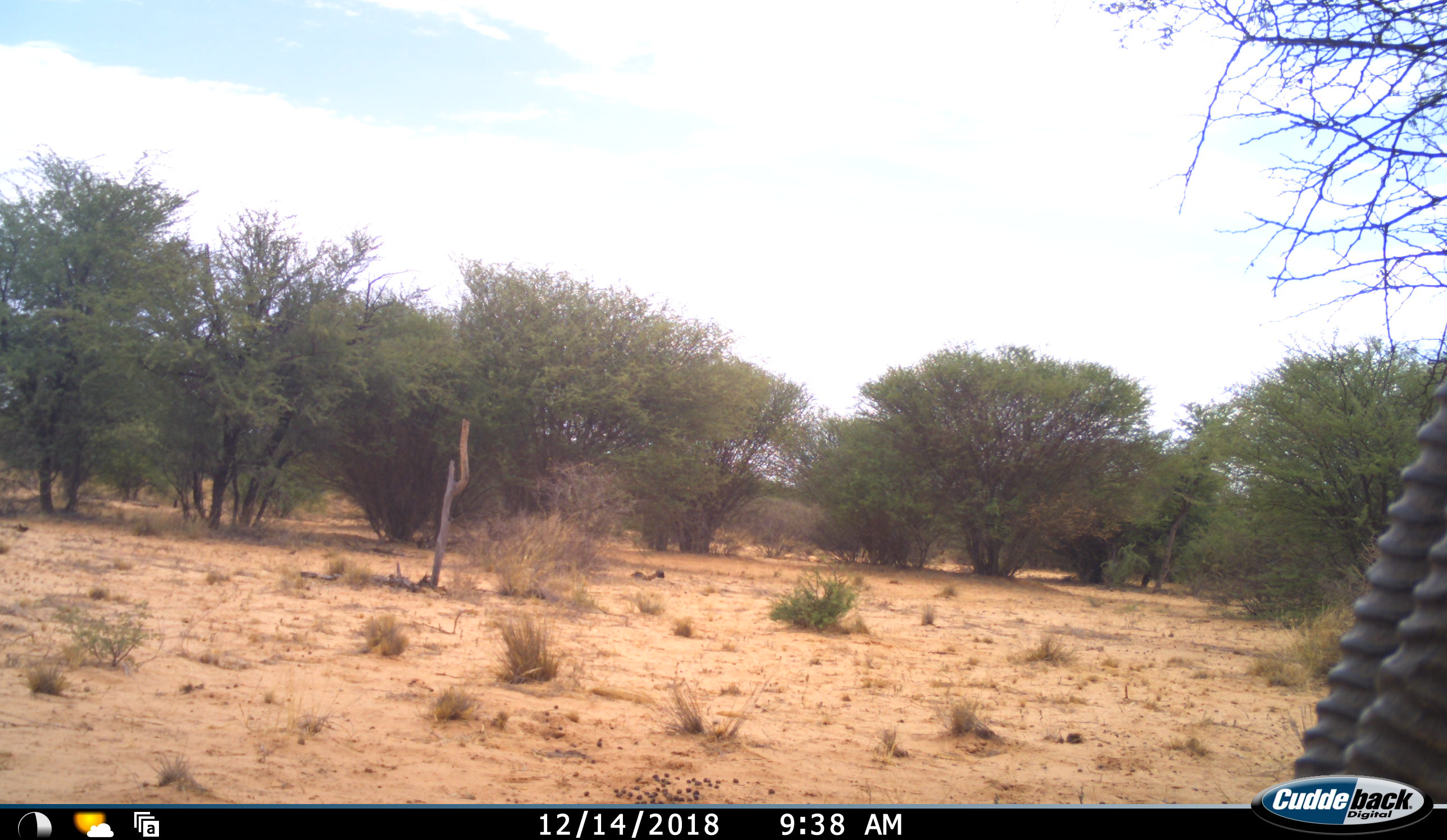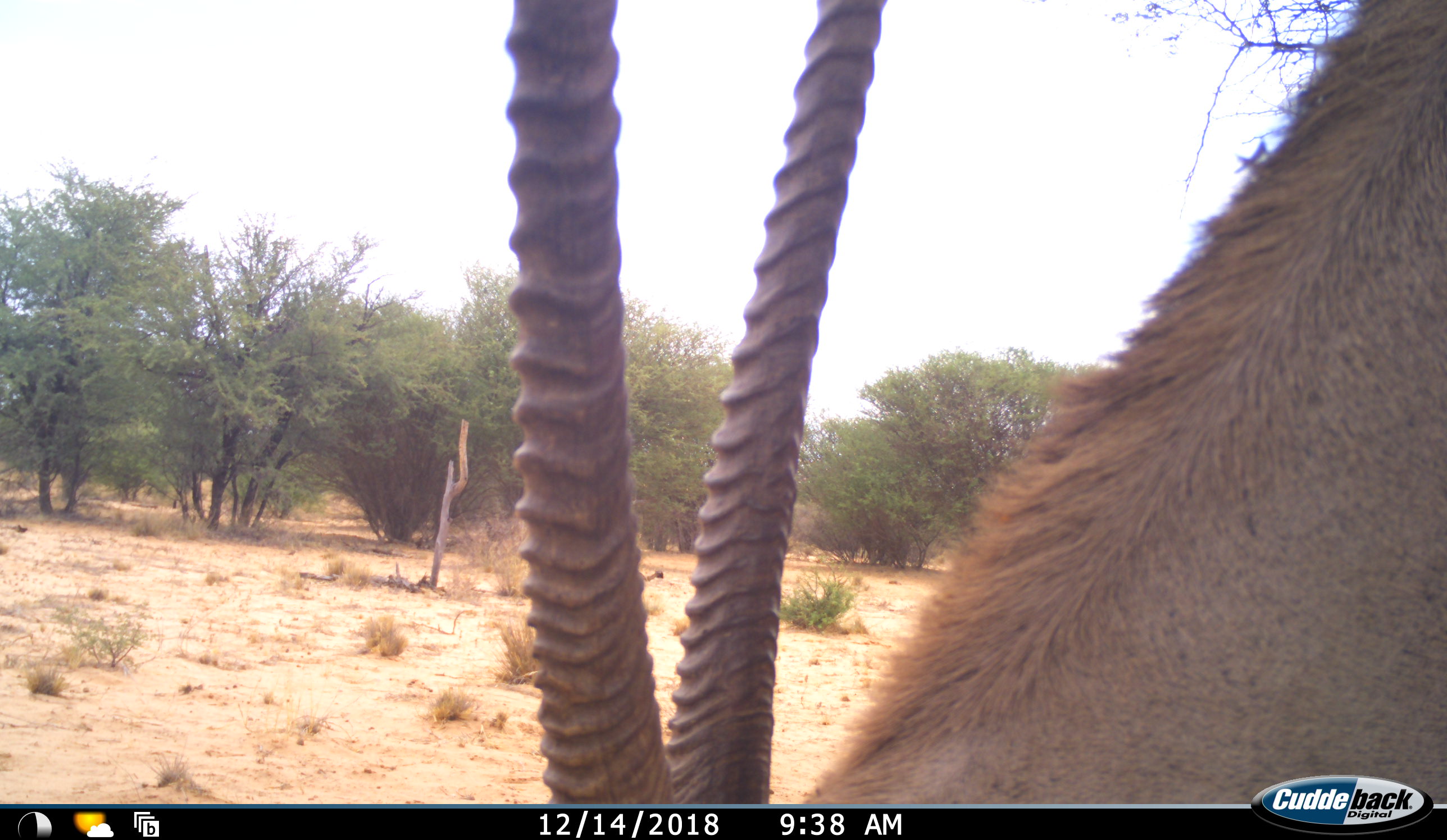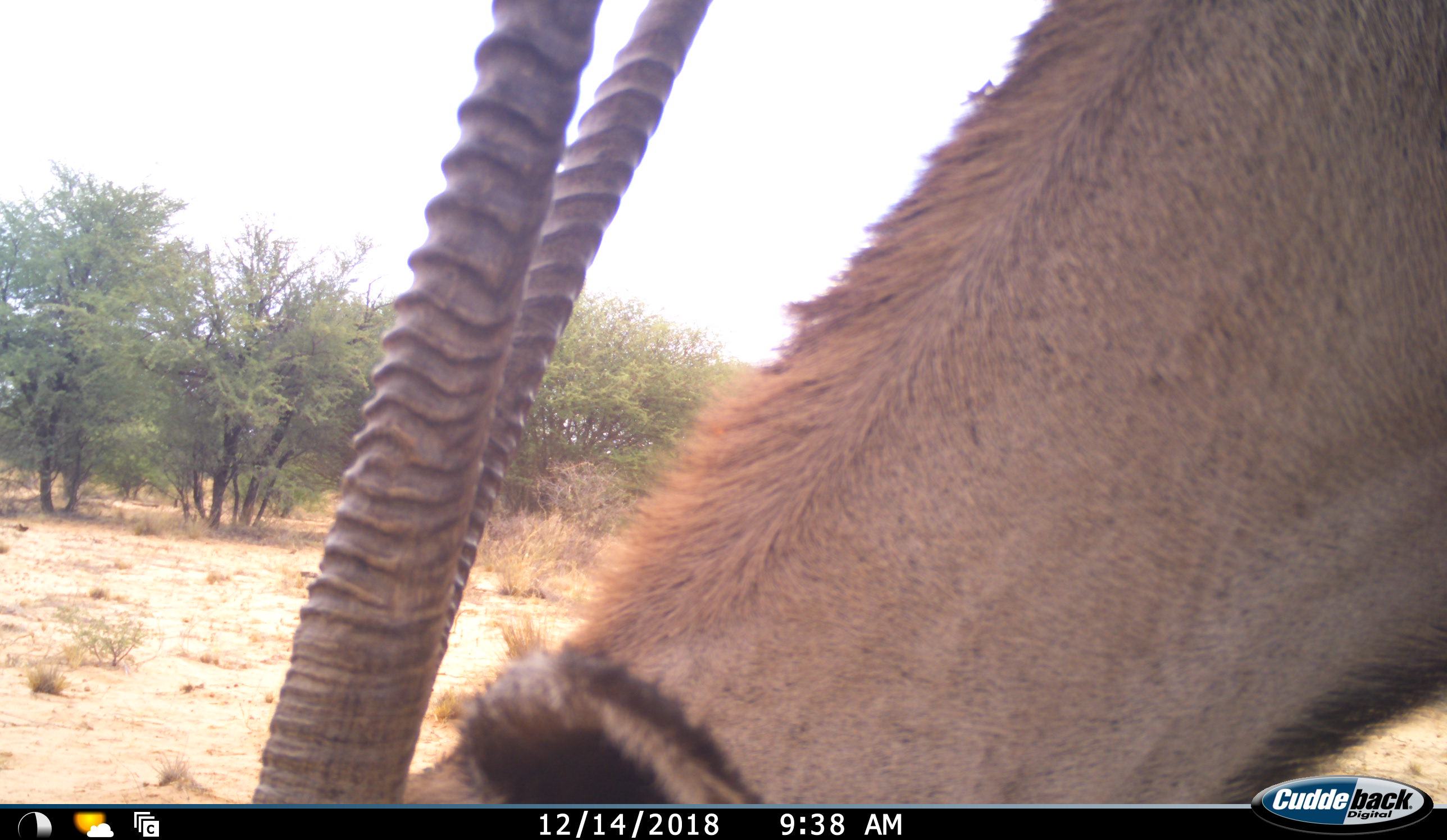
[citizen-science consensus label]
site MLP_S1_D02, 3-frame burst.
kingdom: Animalia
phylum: Chordata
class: Mammalia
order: Artiodactyla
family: Bovidae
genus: Oryx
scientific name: Oryx gazella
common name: gemsbok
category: oryx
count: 1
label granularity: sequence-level